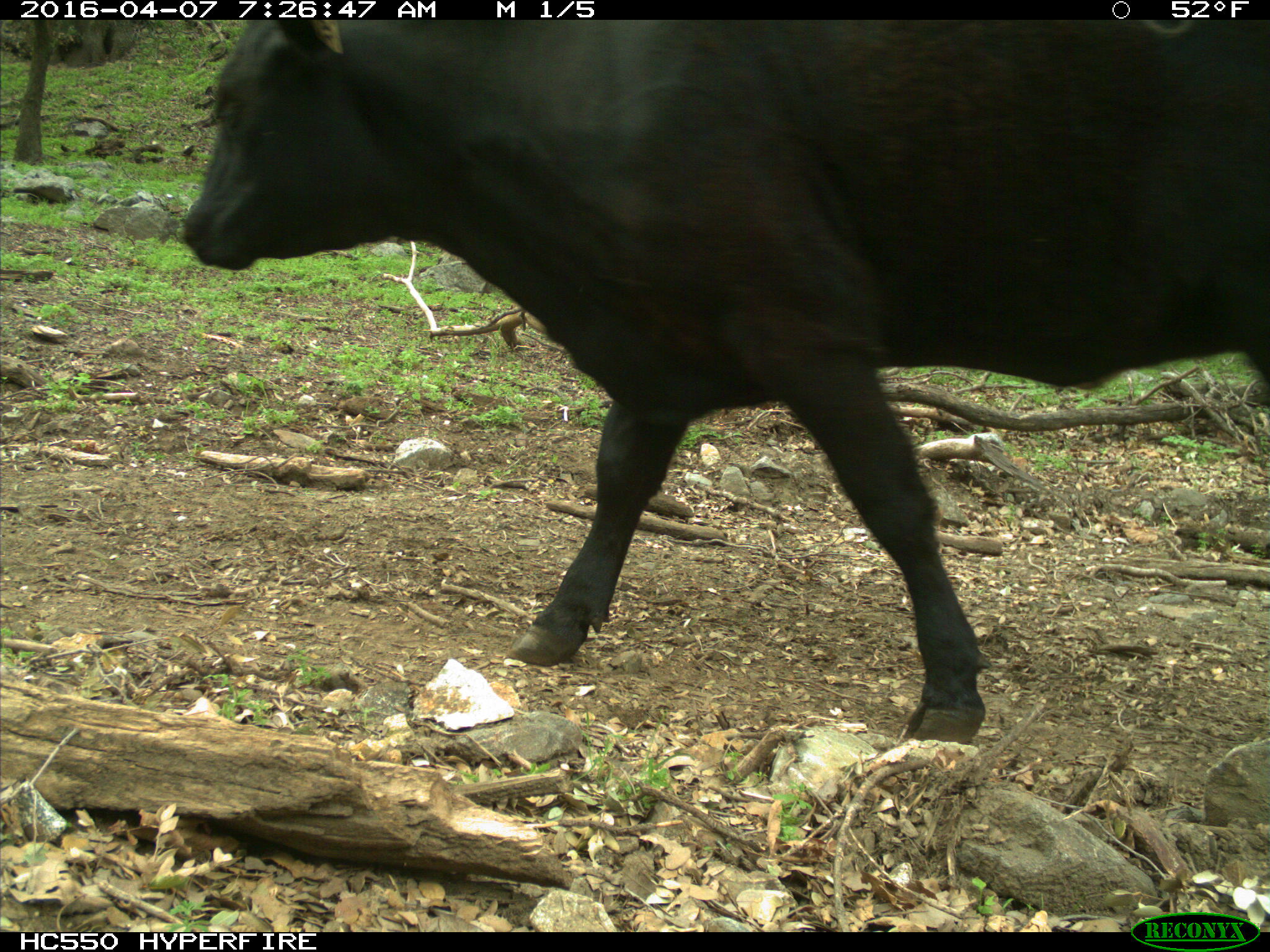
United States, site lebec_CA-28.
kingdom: Animalia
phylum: Chordata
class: Mammalia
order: Artiodactyla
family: Bovidae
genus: Bos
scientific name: Bos taurus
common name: domestic cow